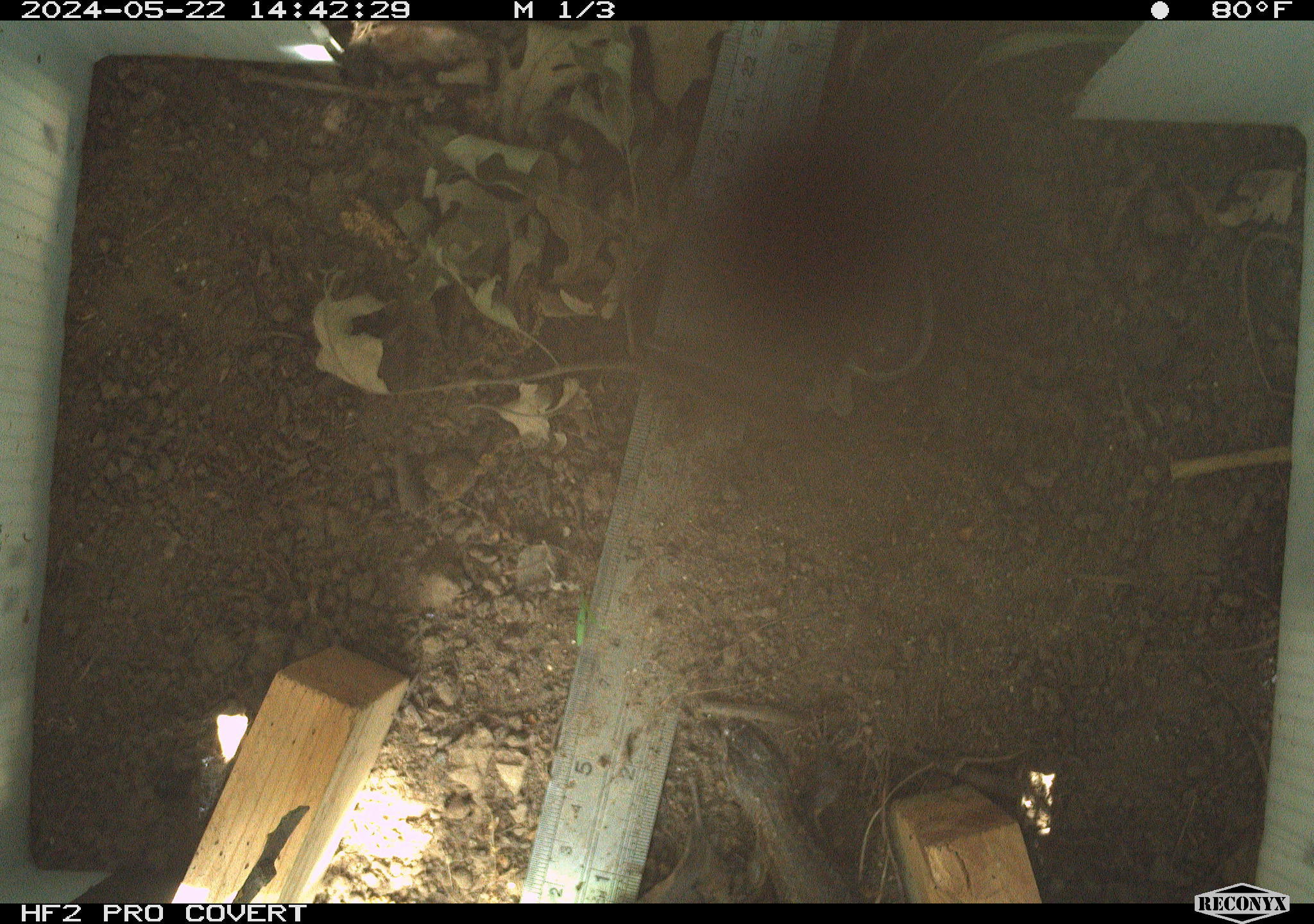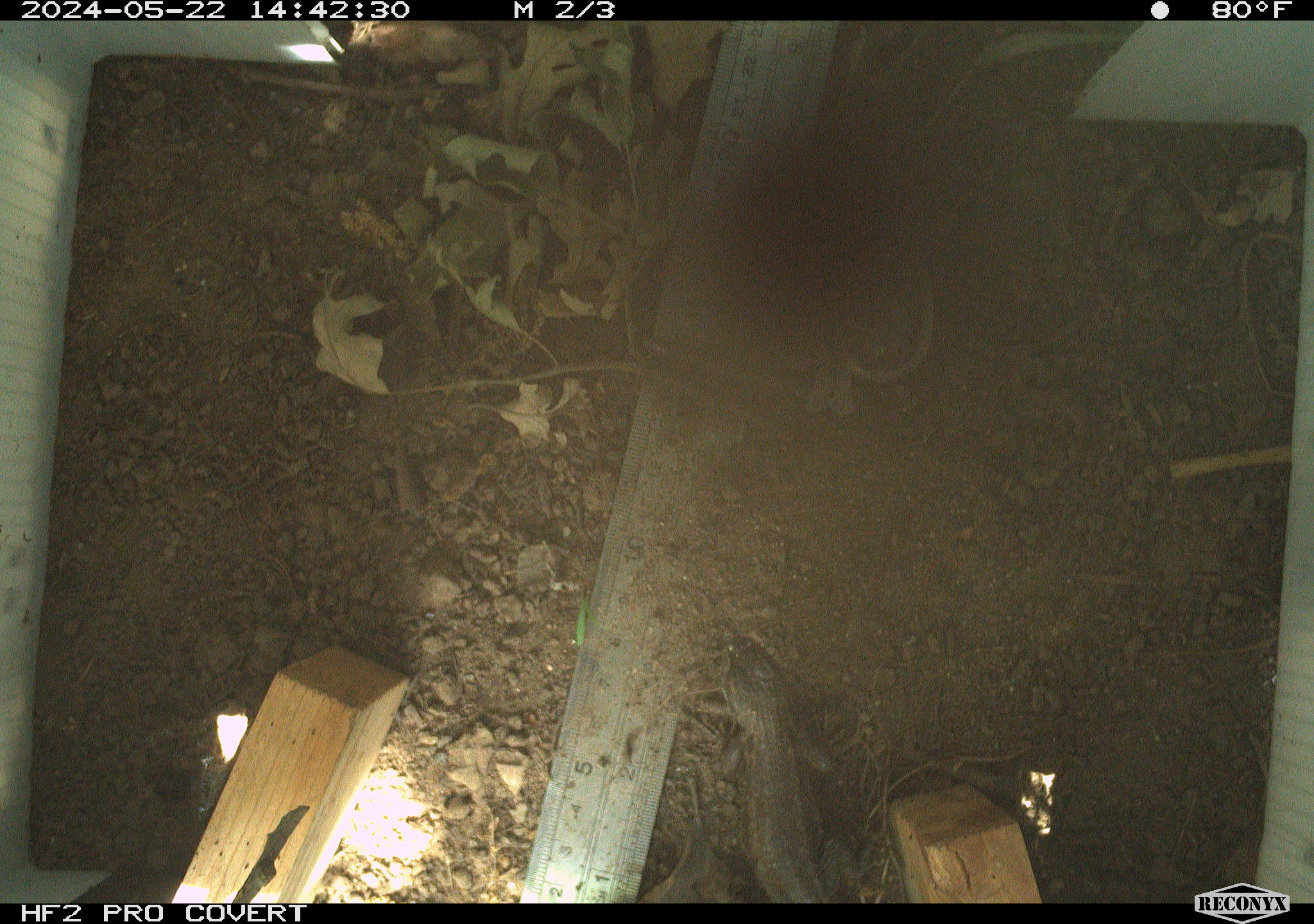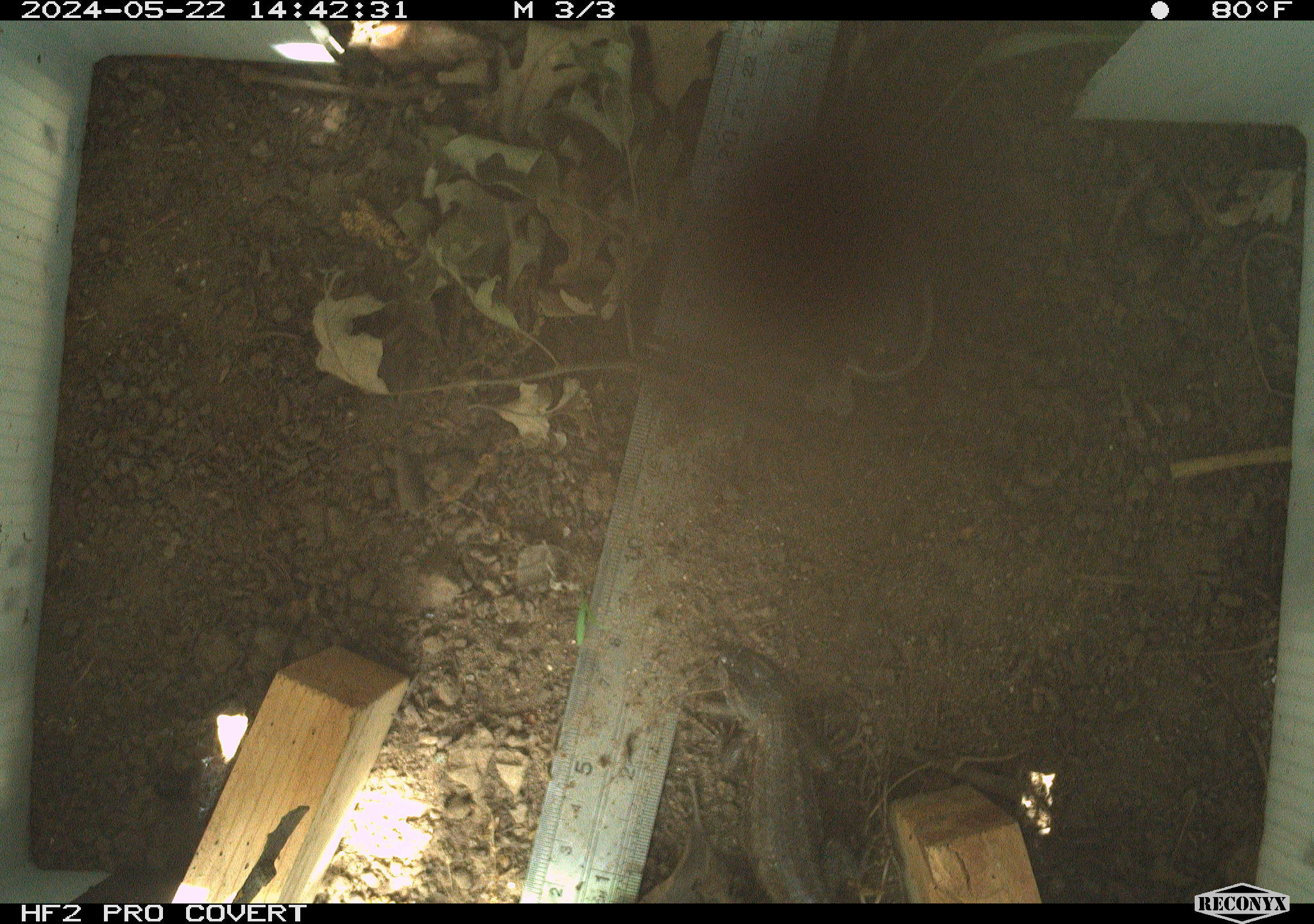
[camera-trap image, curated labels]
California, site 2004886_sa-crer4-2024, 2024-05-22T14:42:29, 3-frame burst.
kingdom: Animalia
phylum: Chordata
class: Reptilia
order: Squamata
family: Phrynosomatidae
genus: Sceloporus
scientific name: Sceloporus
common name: spiny lizards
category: sceloporus species